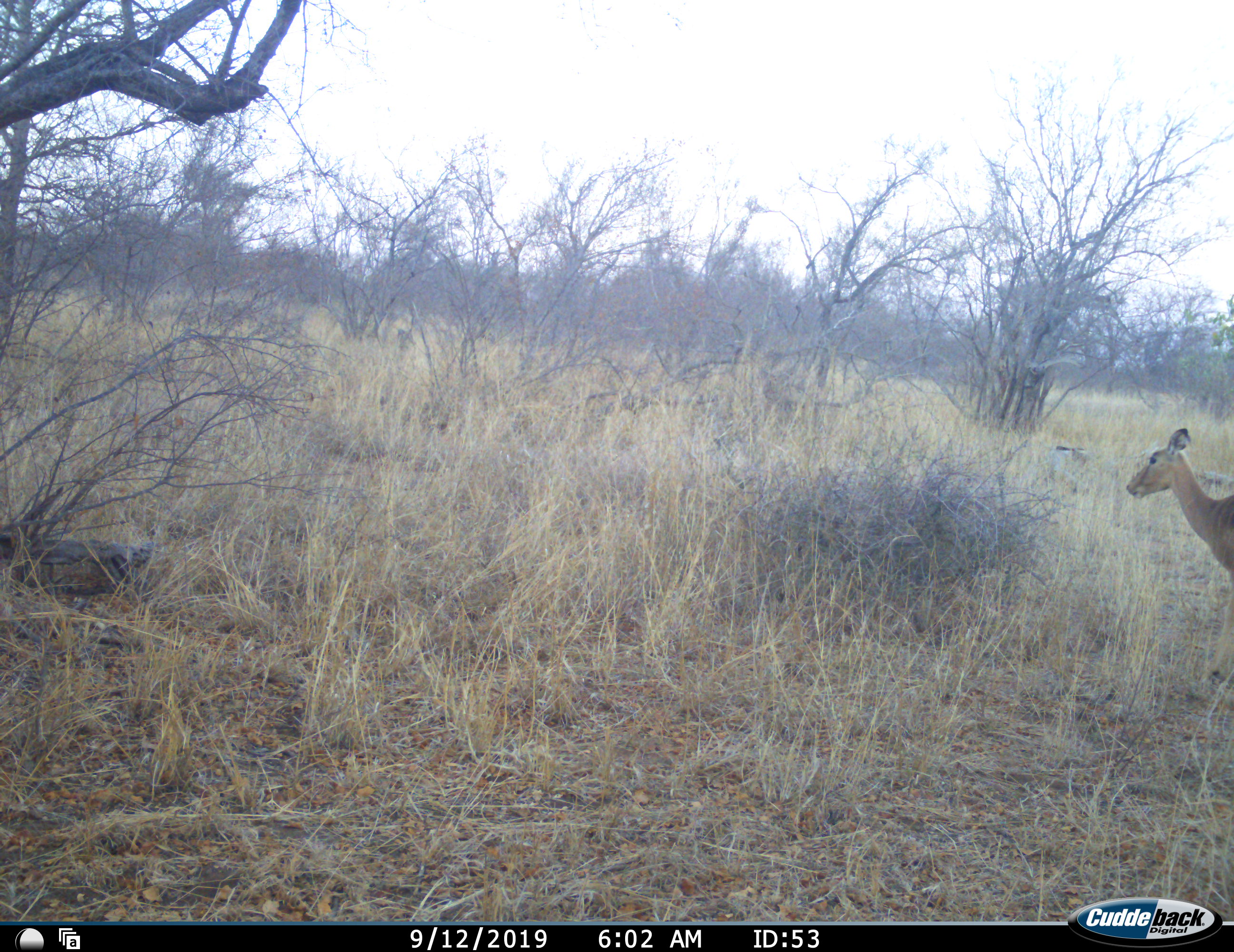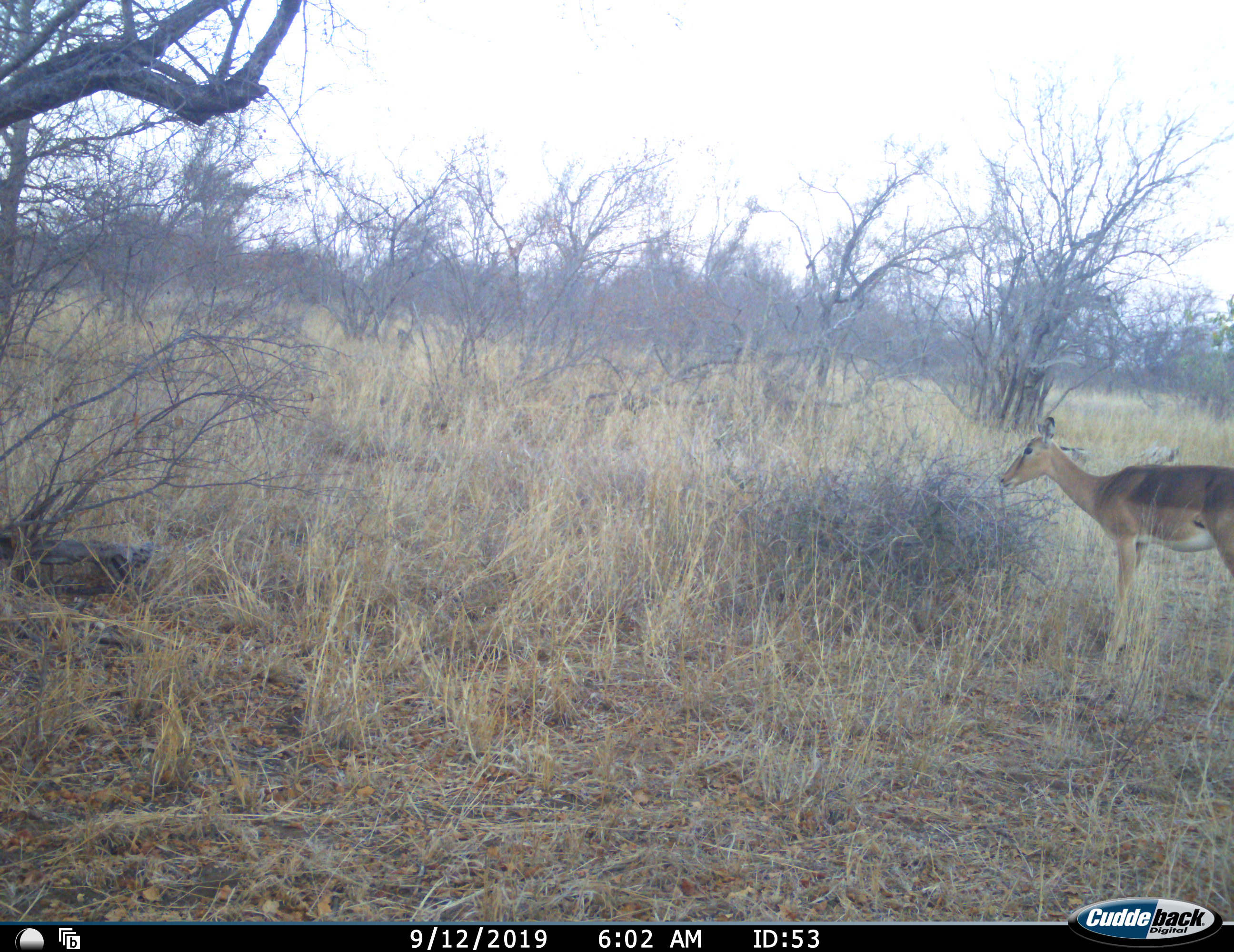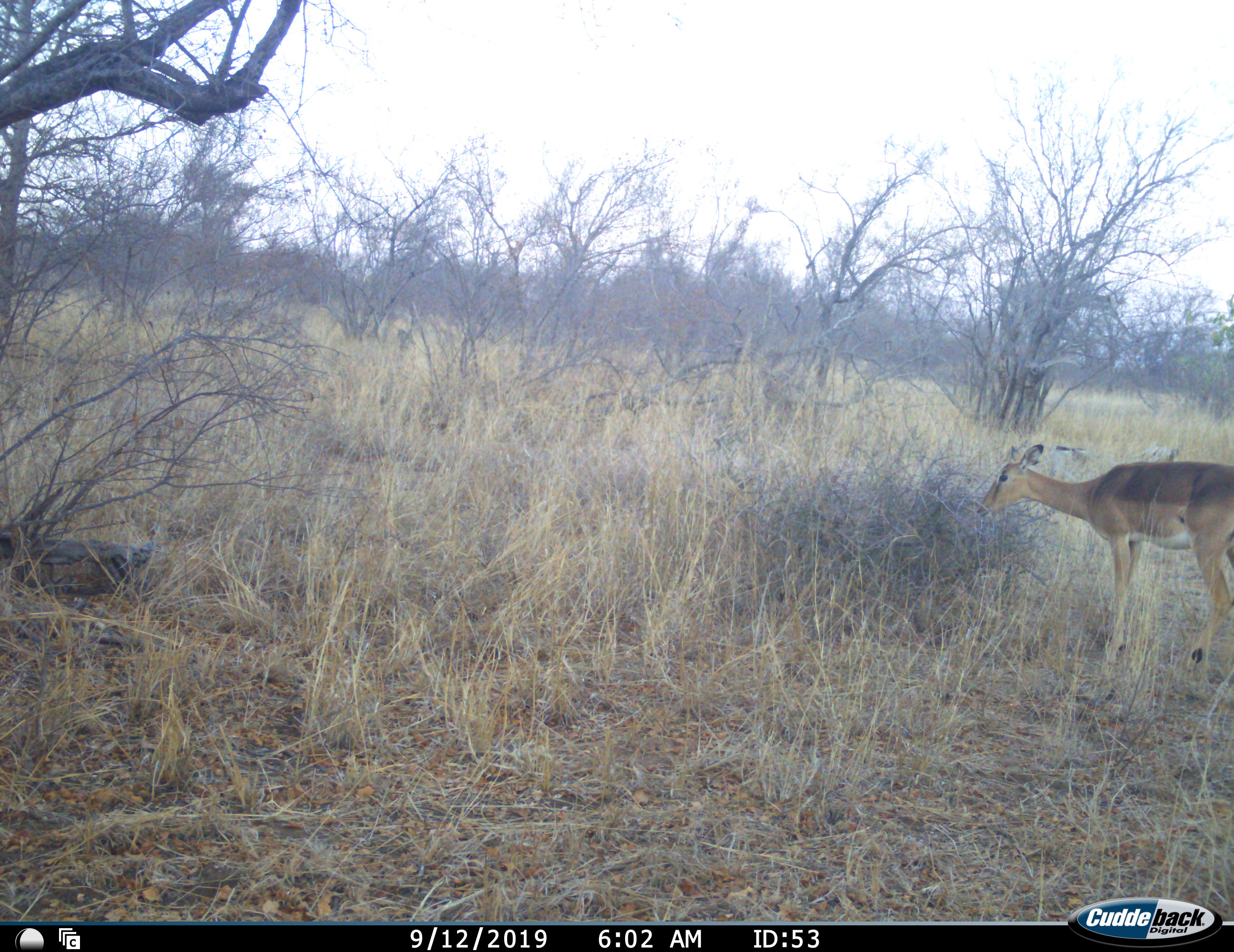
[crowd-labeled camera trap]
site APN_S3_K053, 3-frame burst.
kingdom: Animalia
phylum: Chordata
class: Mammalia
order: Artiodactyla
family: Bovidae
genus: Aepyceros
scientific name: Aepyceros melampus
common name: impala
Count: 1.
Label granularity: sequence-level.